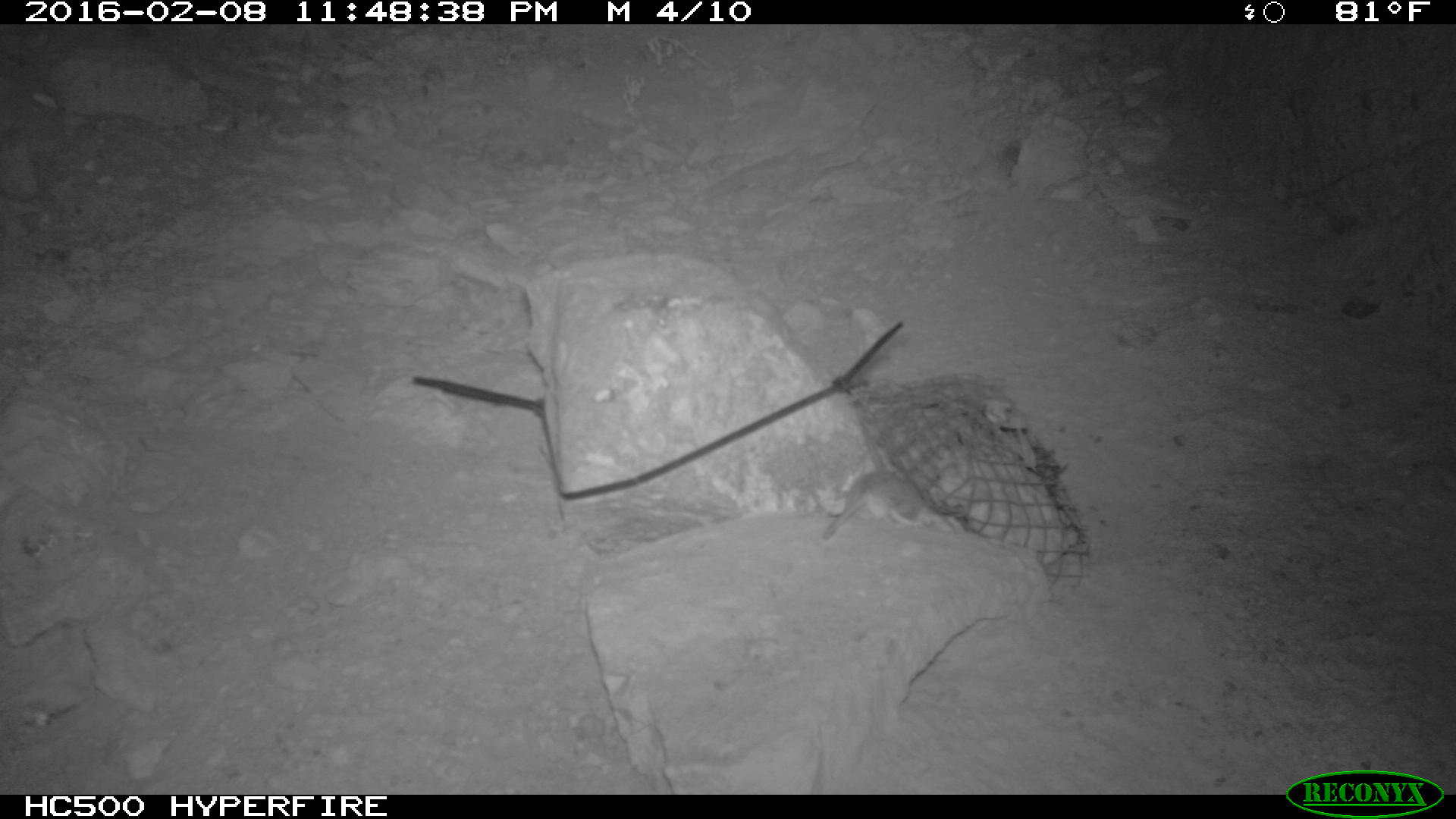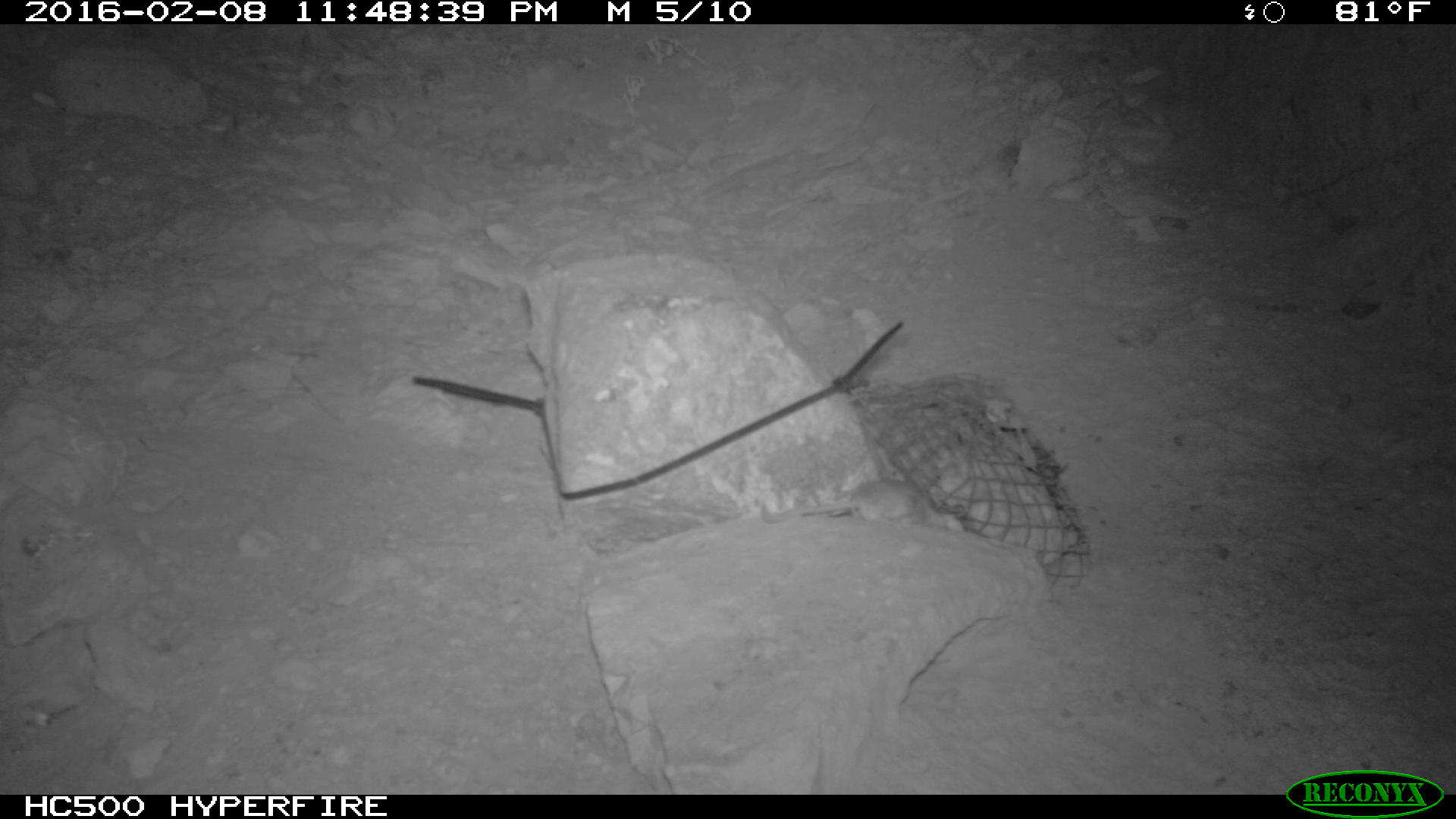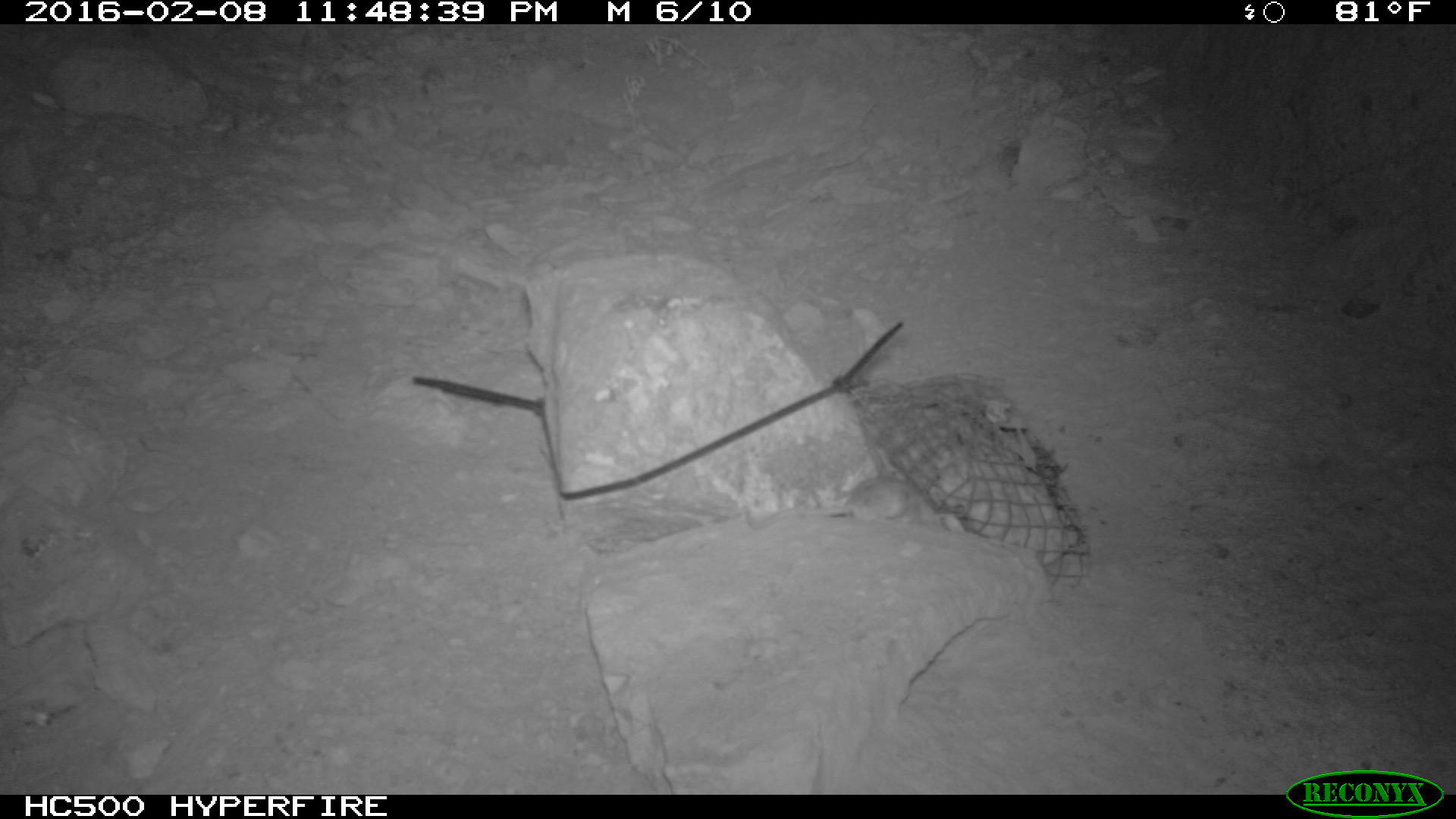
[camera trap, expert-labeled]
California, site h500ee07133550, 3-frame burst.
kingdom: Animalia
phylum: Chordata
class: Mammalia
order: Rodentia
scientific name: Rodentia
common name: rodent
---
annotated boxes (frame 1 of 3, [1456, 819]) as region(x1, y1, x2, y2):
rodent: region(821, 449, 930, 540)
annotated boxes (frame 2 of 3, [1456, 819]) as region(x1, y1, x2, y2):
rodent: region(758, 472, 932, 523)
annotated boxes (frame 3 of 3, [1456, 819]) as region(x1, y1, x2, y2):
rodent: region(742, 465, 923, 529)